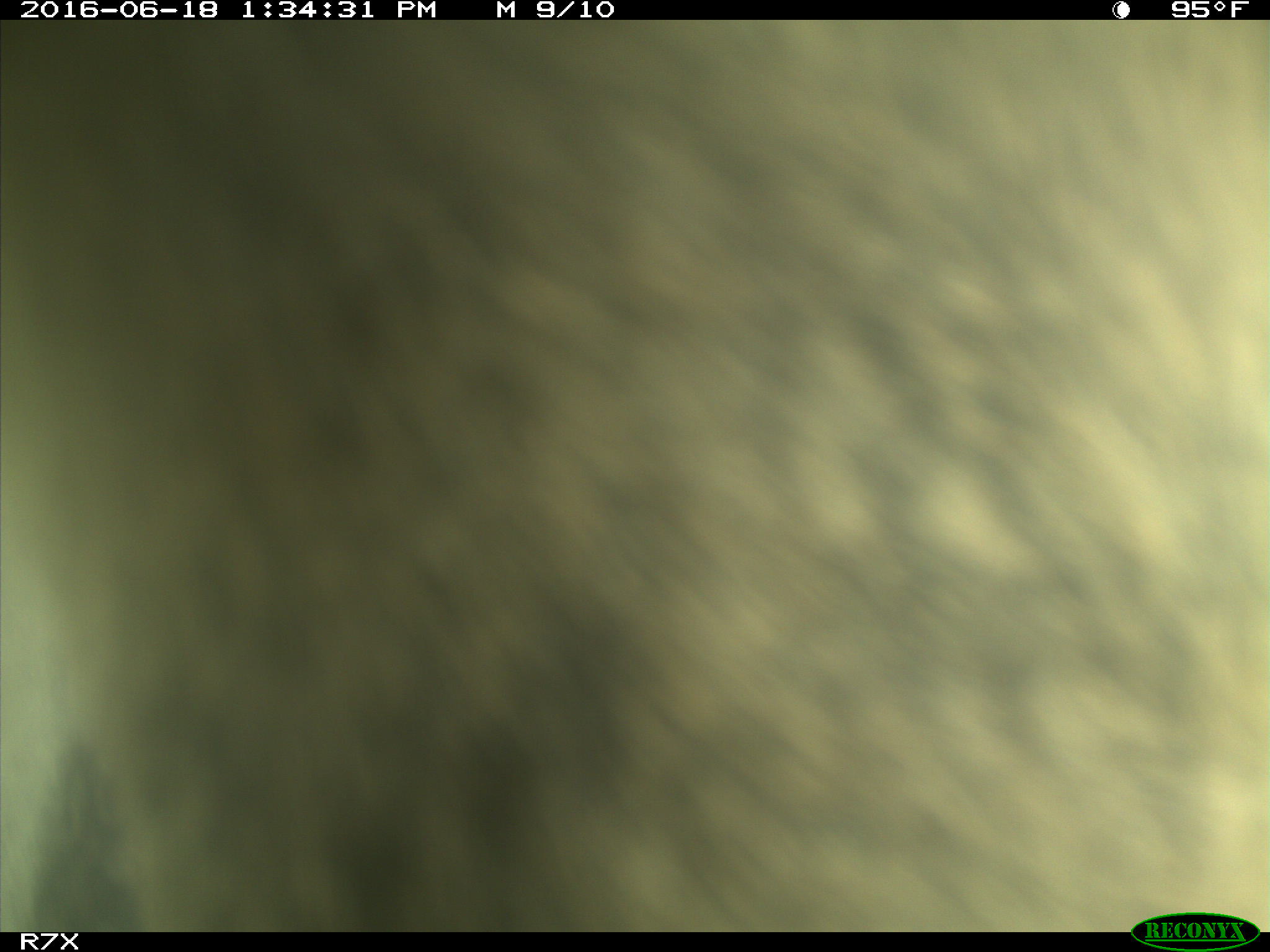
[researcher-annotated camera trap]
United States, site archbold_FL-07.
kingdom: Animalia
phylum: Chordata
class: Mammalia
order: Artiodactyla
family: Bovidae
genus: Bos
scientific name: Bos taurus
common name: domestic cow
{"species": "Bos taurus (domestic cow)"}